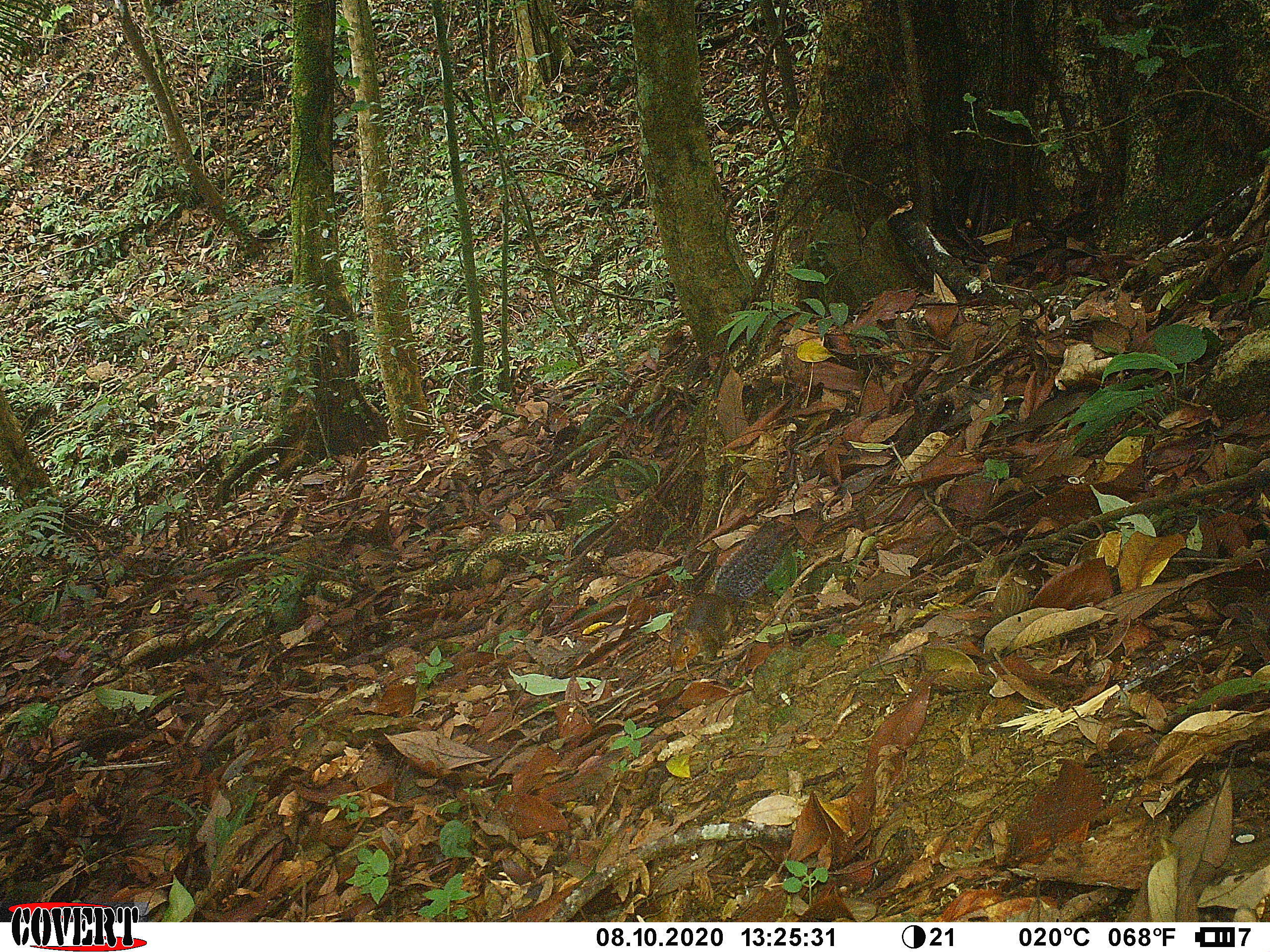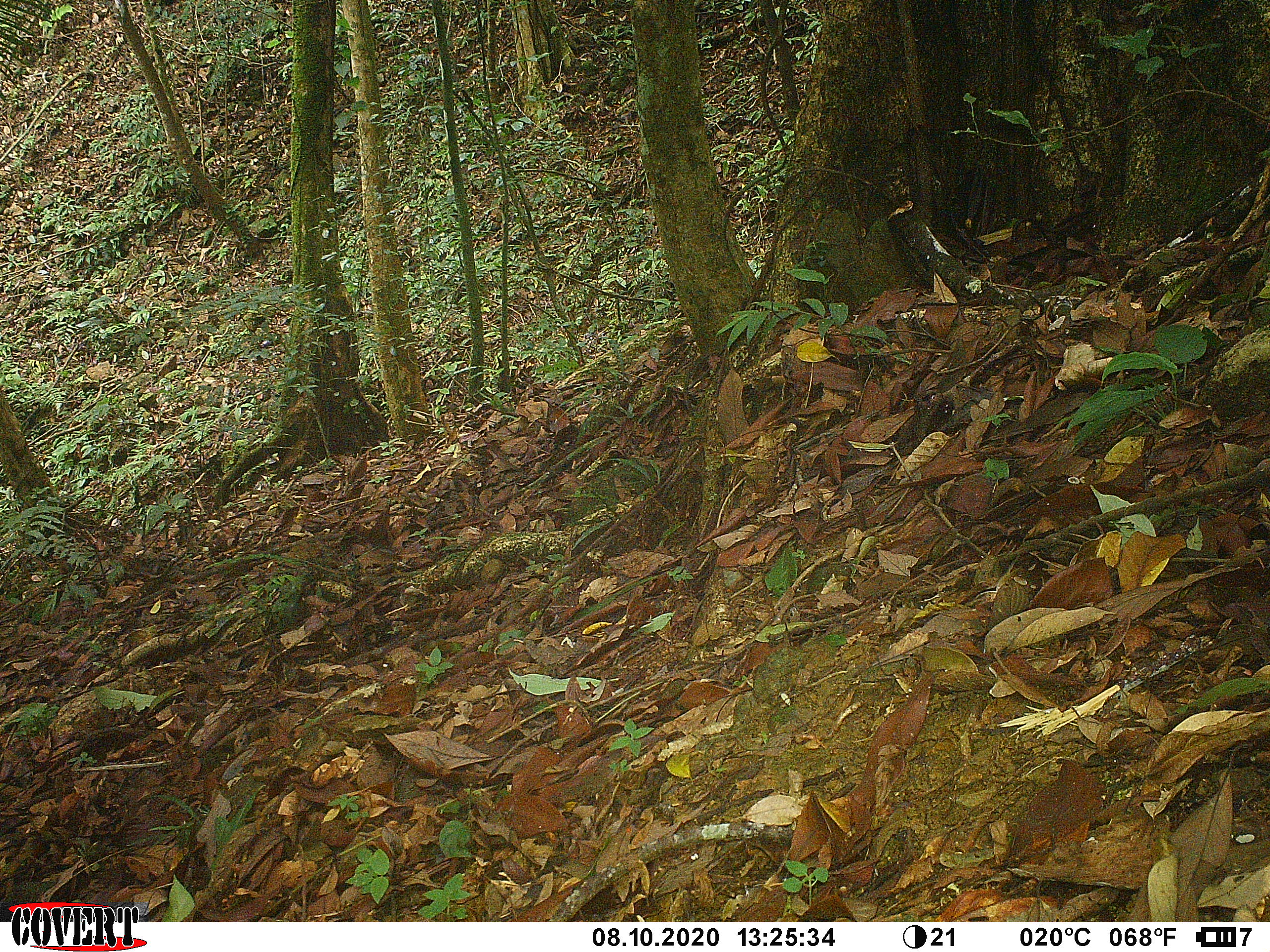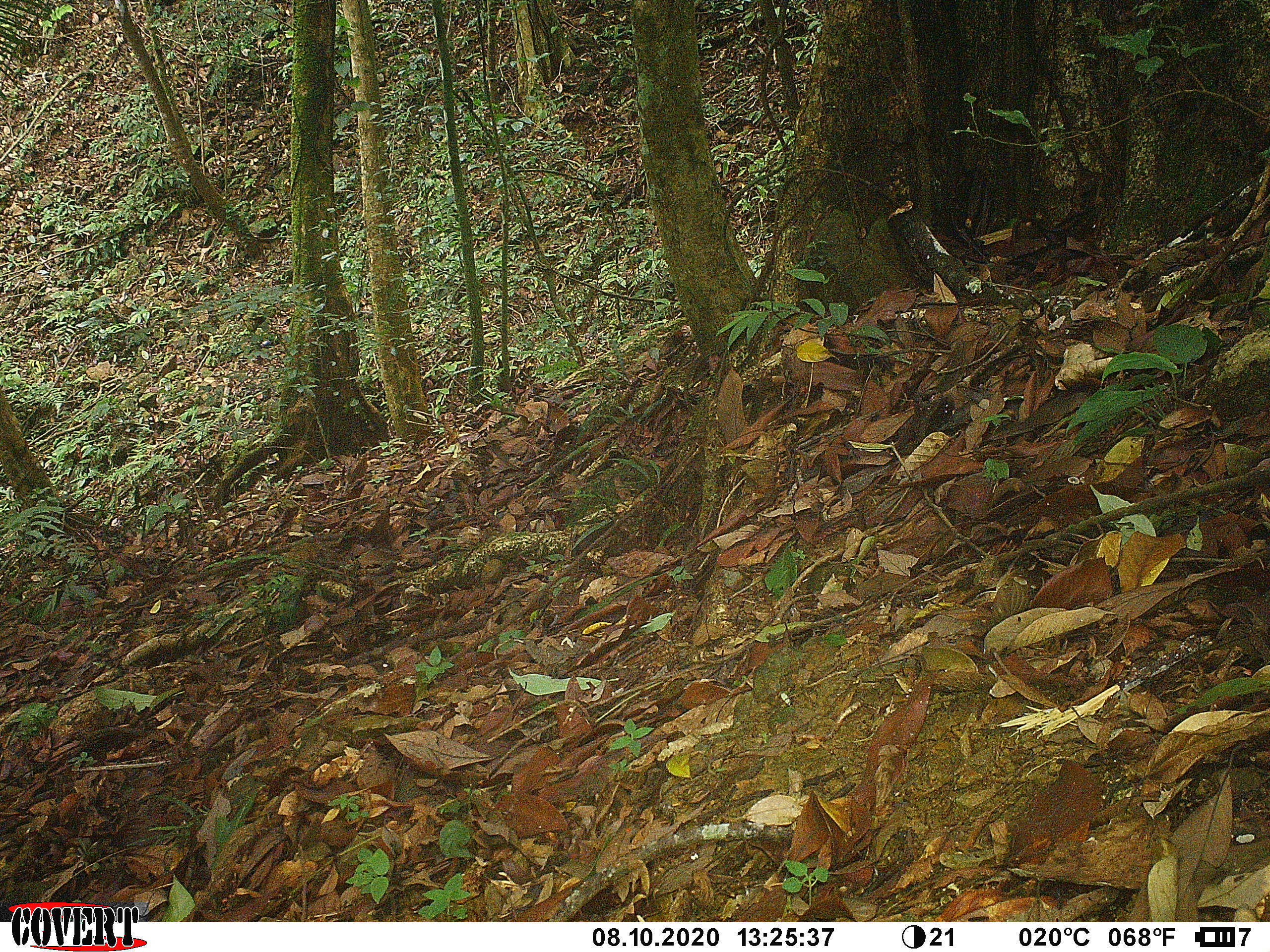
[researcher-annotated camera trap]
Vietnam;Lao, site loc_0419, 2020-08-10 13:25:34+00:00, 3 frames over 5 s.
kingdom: Animalia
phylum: Chordata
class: Mammalia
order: Rodentia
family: Sciuridae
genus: Dremomys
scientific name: Dremomys rufigenis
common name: red-cheeked squirrel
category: red cheeked squirrel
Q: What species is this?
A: Red cheeked squirrel (red-cheeked squirrel) (Dremomys rufigenis).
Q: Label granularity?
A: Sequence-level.